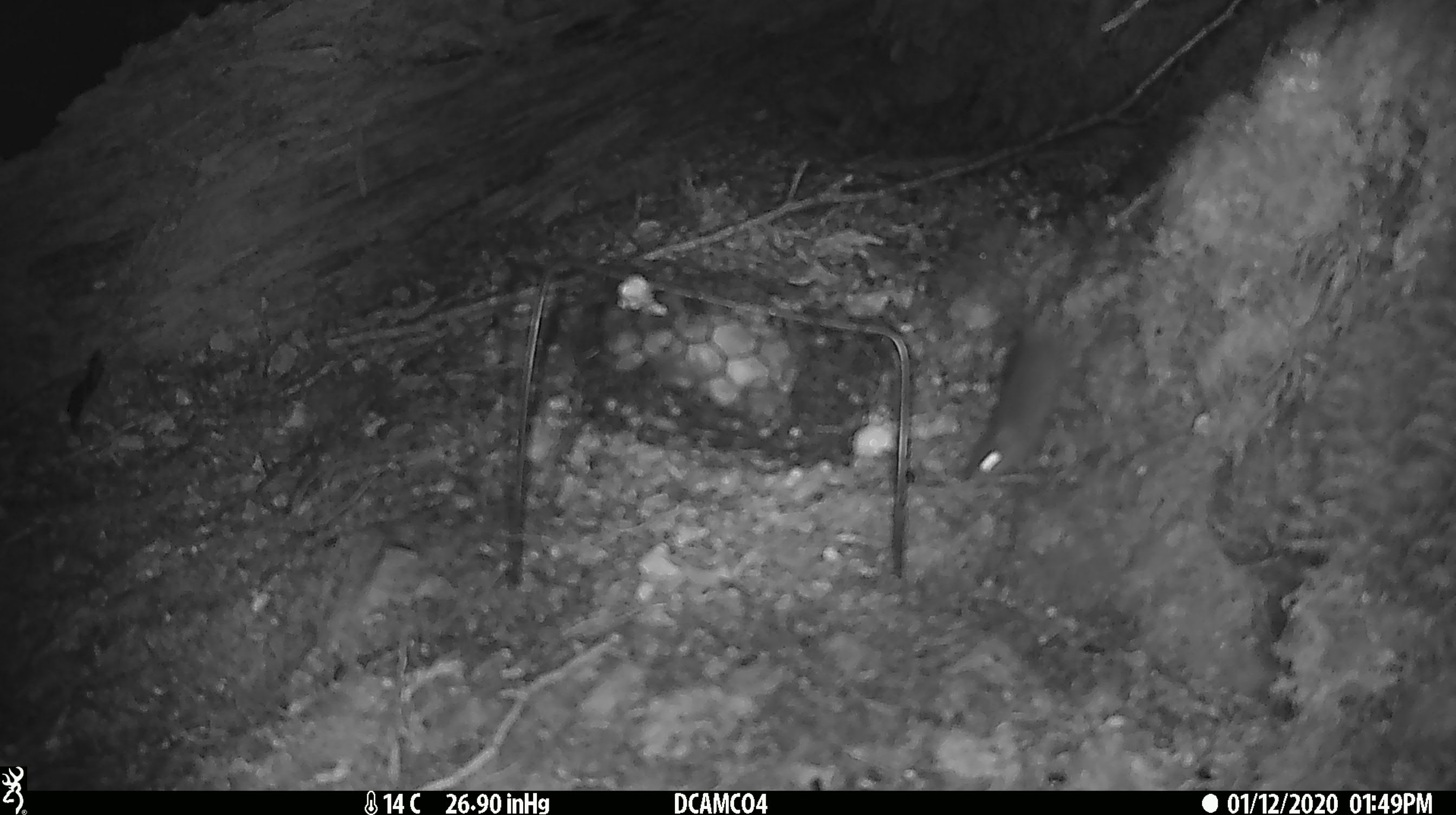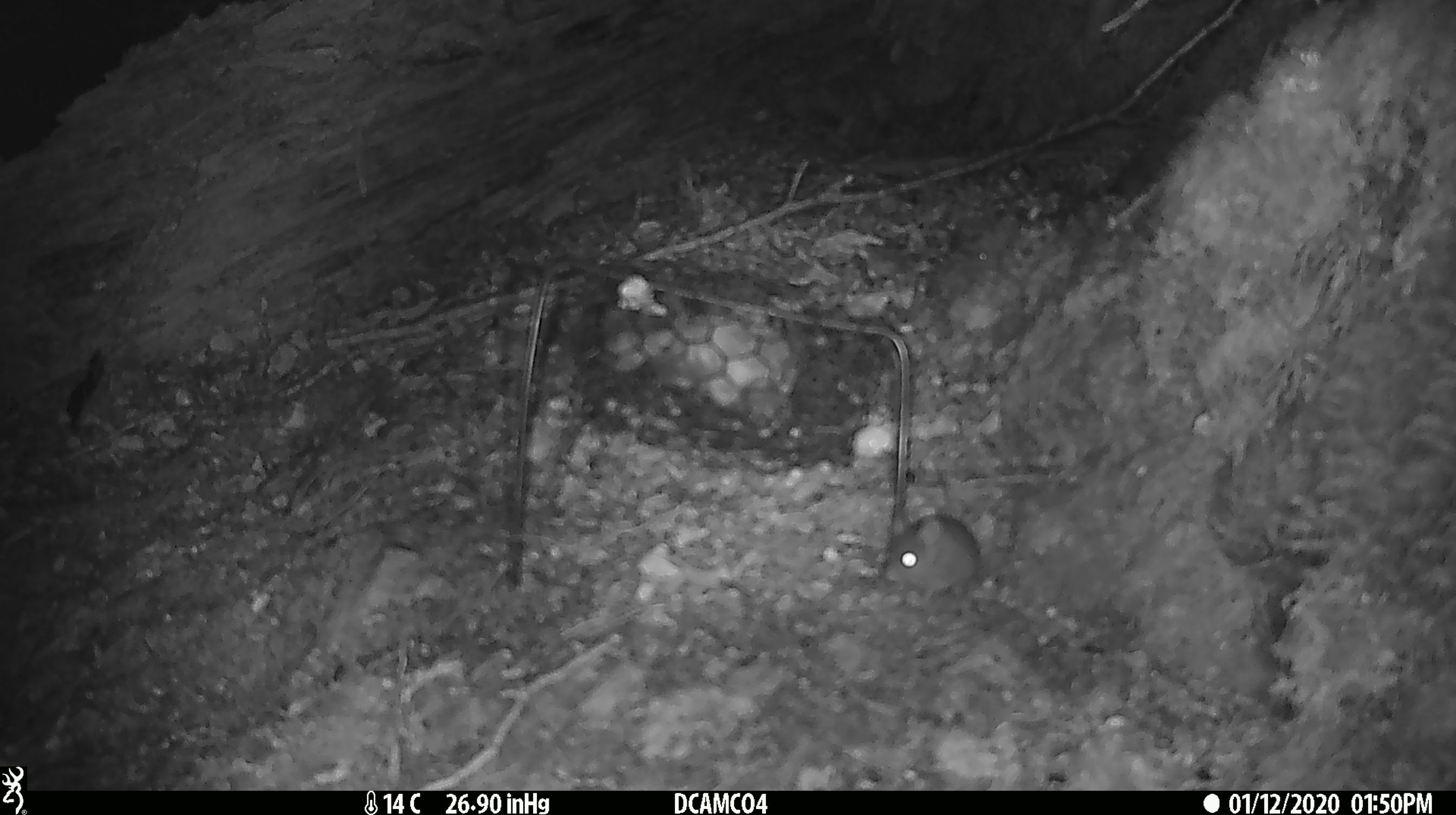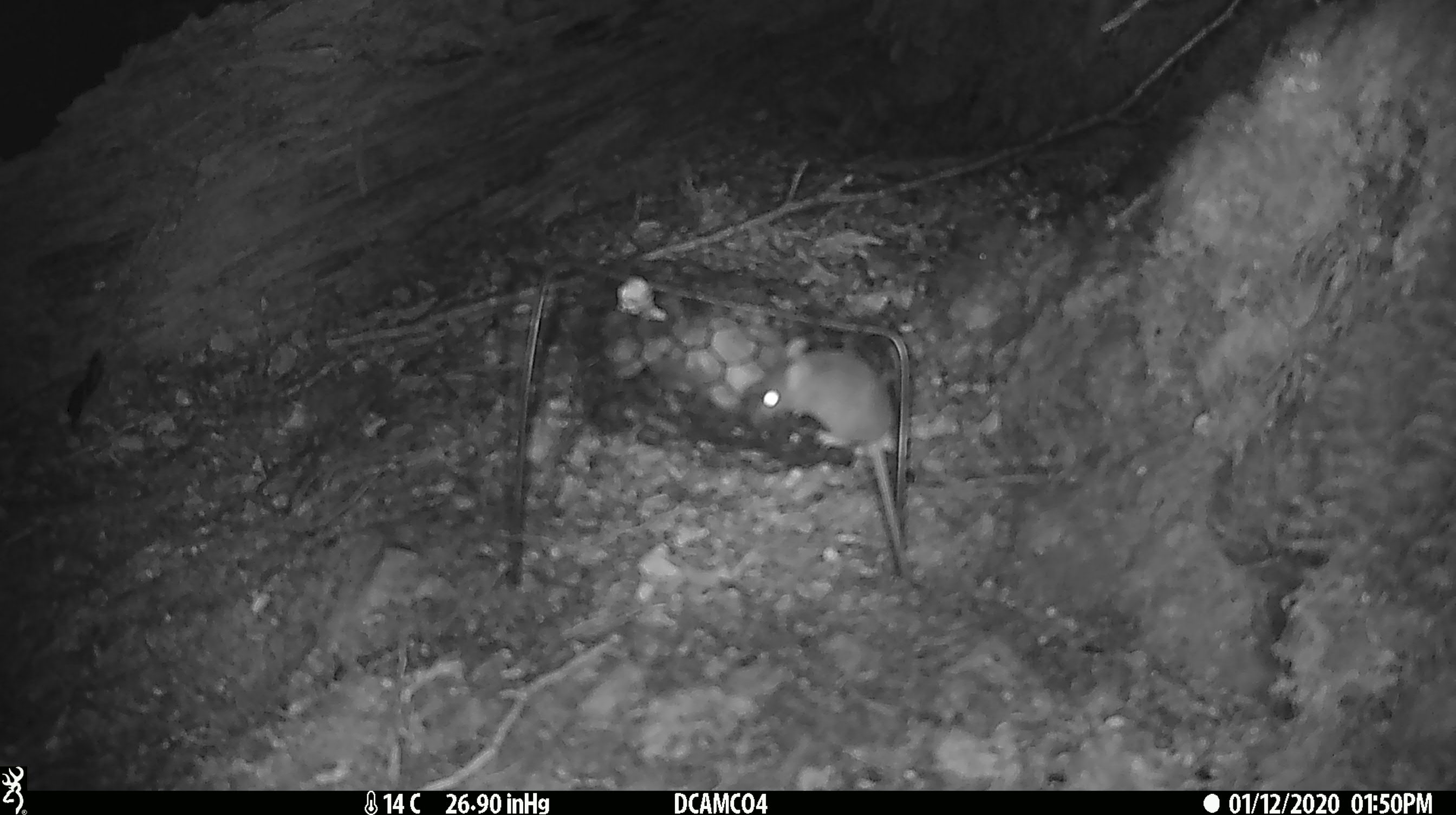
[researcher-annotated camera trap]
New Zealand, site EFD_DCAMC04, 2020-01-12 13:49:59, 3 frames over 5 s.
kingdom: Animalia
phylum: Chordata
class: Mammalia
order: Rodentia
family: Muridae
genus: Mus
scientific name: Mus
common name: mouse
Mouse (Mus).